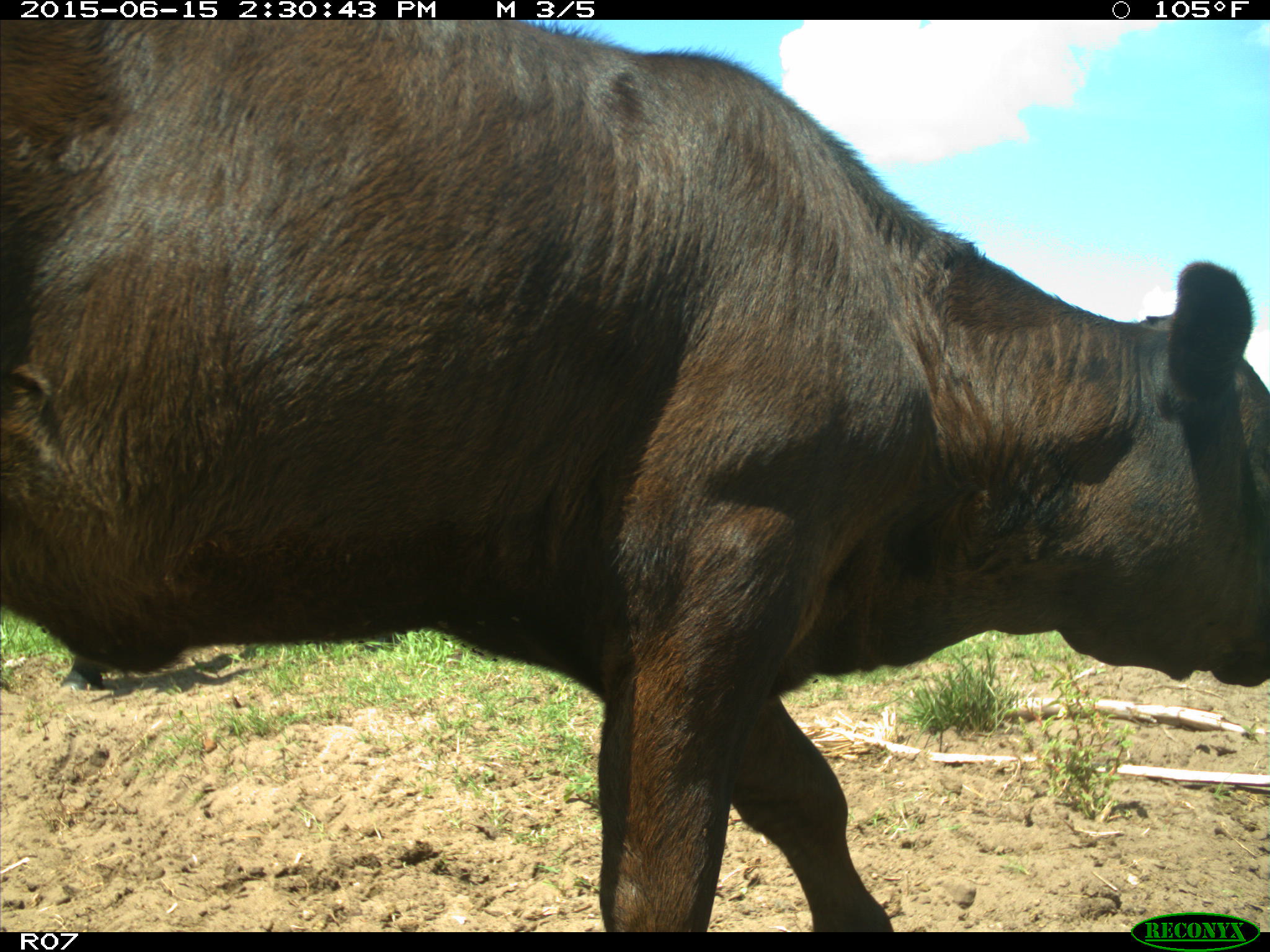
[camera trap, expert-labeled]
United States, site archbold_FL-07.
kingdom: Animalia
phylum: Chordata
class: Mammalia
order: Artiodactyla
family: Bovidae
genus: Bos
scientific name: Bos taurus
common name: domestic cow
Bos taurus (domestic cow).